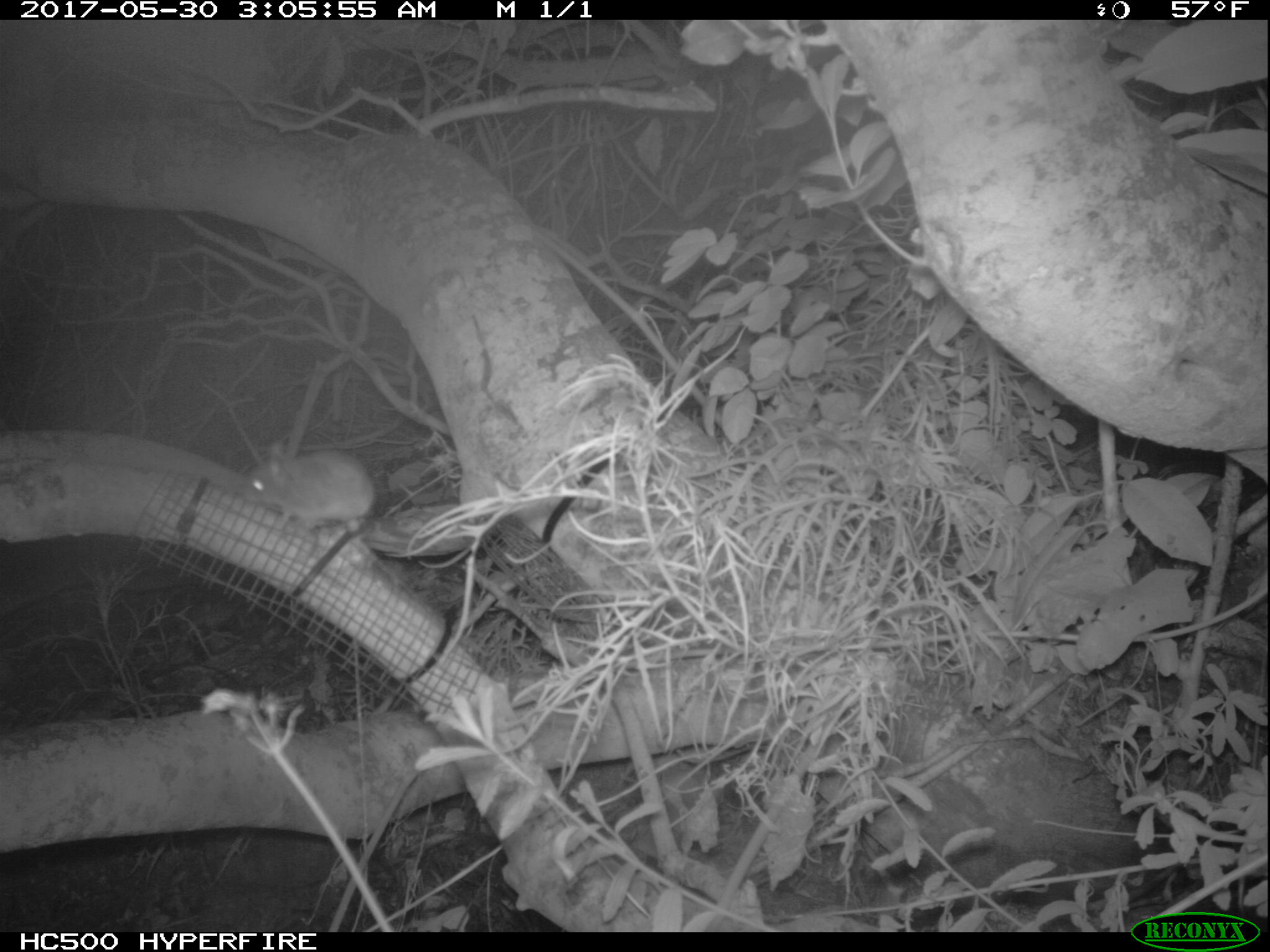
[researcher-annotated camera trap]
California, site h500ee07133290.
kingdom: Animalia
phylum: Chordata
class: Mammalia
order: Rodentia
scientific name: Rodentia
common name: rodent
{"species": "rodent (Rodentia)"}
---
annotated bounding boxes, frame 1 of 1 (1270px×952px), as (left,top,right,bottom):
rodent: (245,445,374,536)